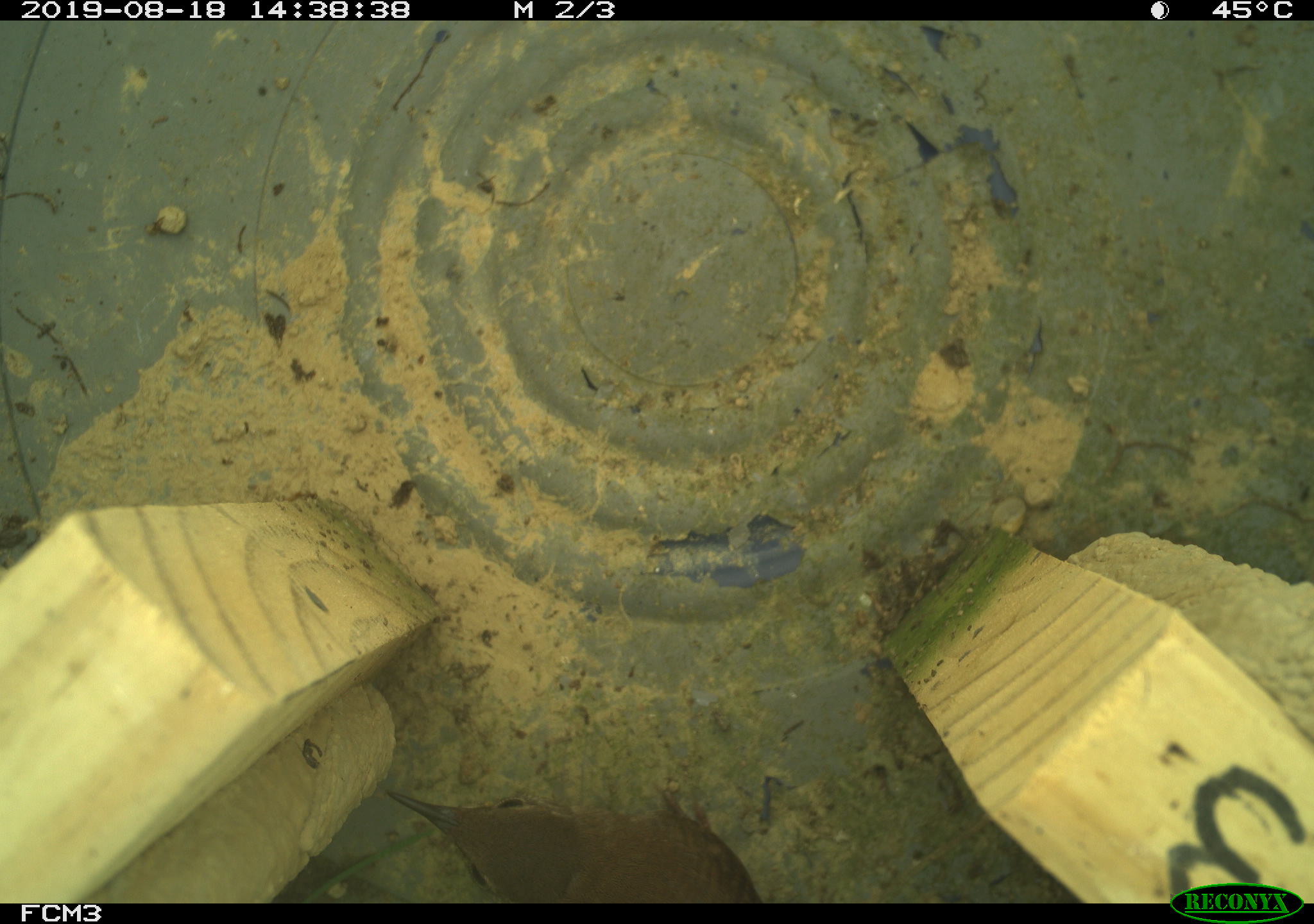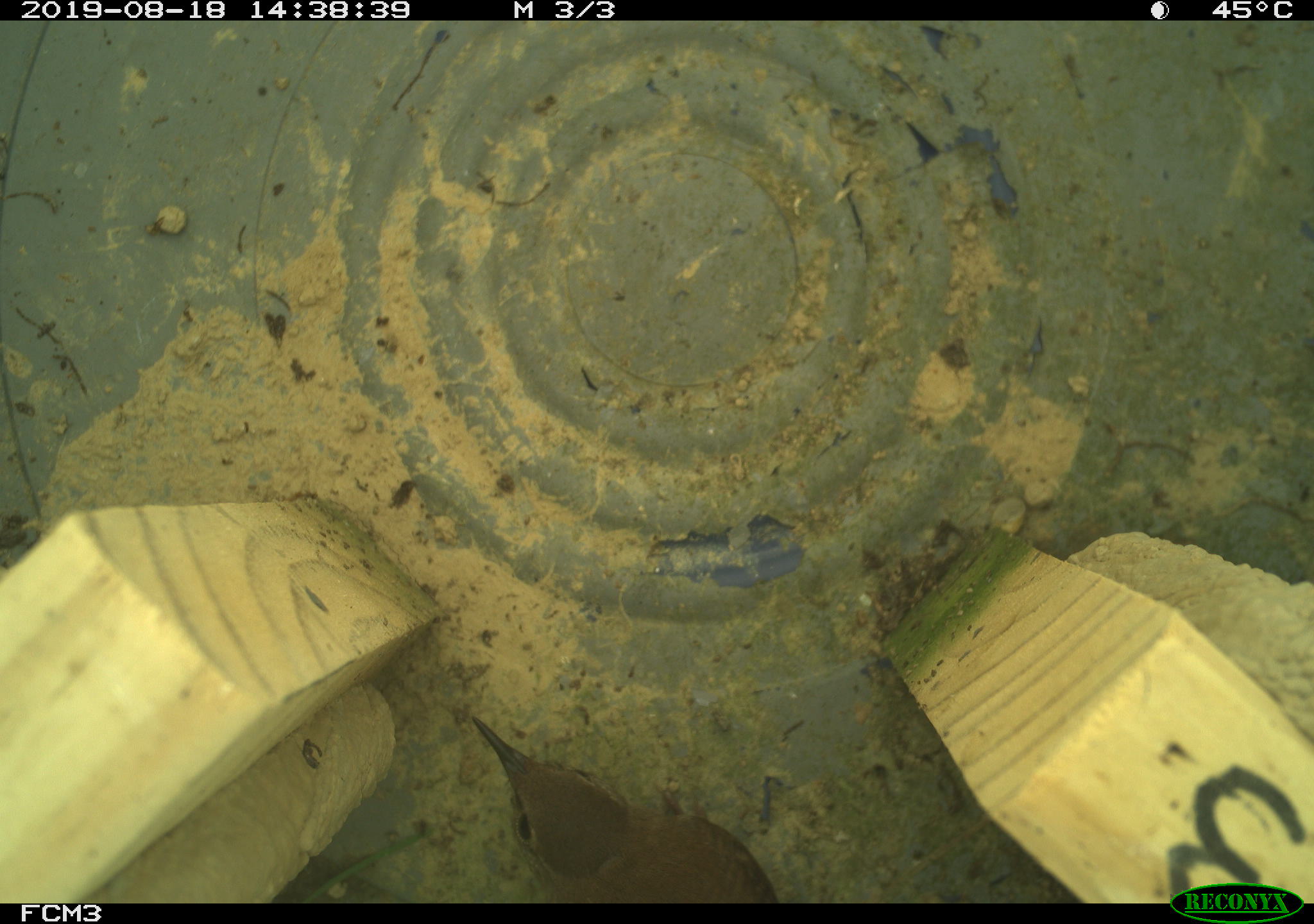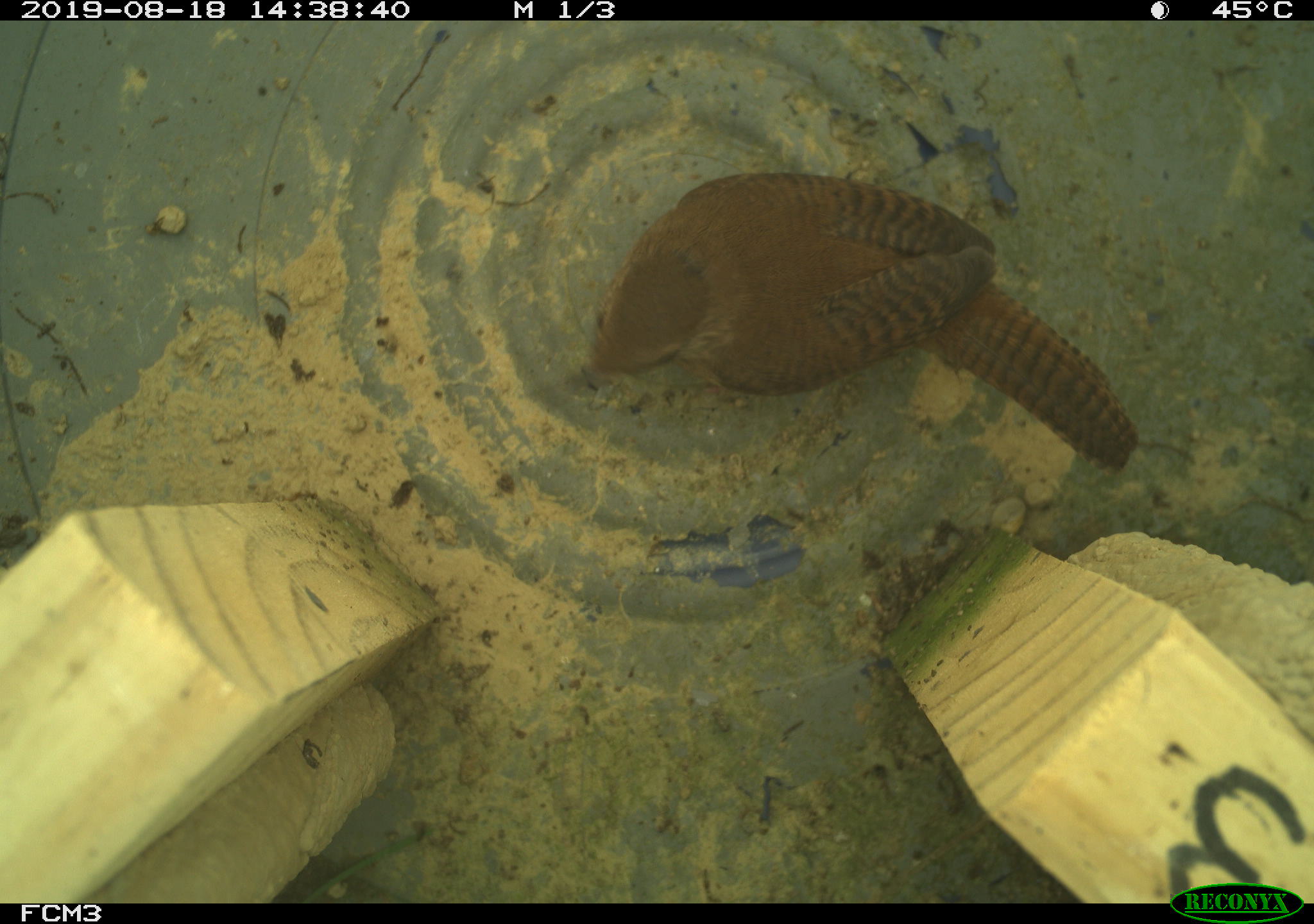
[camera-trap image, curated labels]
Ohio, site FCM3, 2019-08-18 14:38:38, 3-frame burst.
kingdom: Animalia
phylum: Chordata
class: Aves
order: Passeriformes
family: Troglodytidae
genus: Troglodytes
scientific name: Troglodytes aedon aedon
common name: northern house wren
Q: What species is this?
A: Northern house wren (Troglodytes aedon aedon).